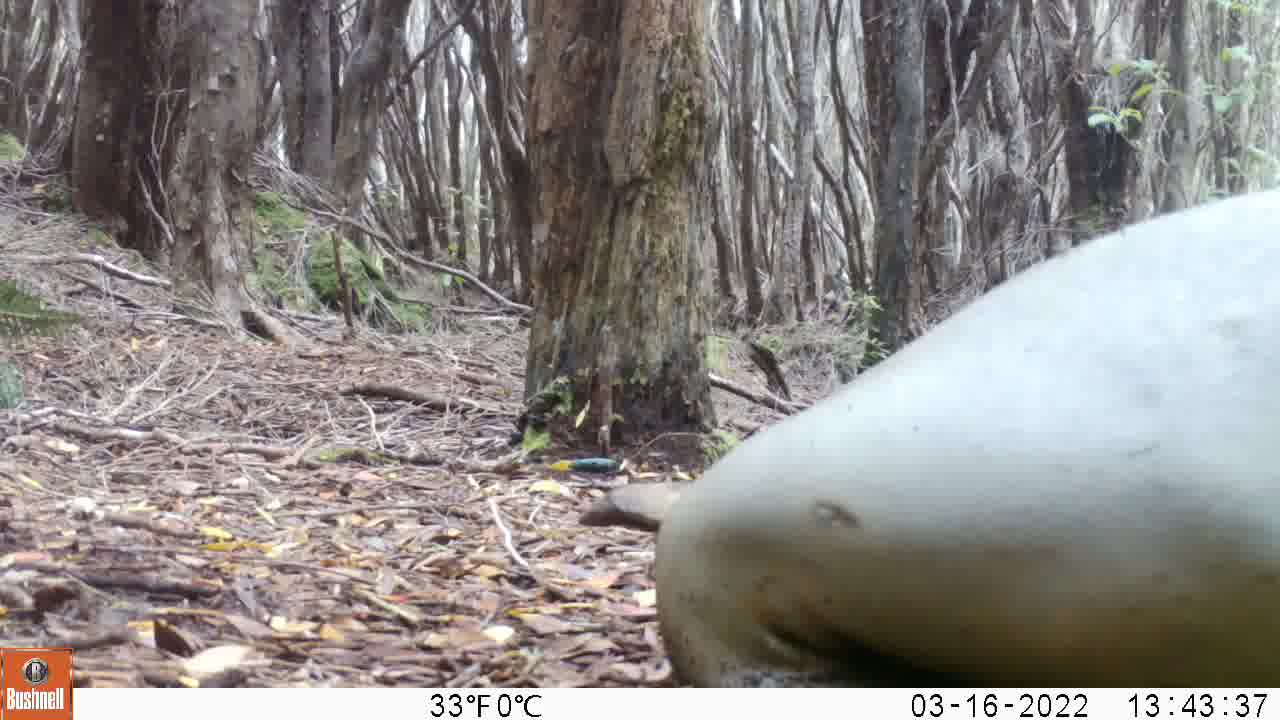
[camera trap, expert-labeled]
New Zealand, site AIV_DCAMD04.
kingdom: Animalia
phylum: Chordata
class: Mammalia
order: Carnivora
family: Otariidae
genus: Phocarctos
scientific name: Phocarctos hookeri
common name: new zealand sea lion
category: sealion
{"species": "sealion (new zealand sea lion) (Phocarctos hookeri)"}